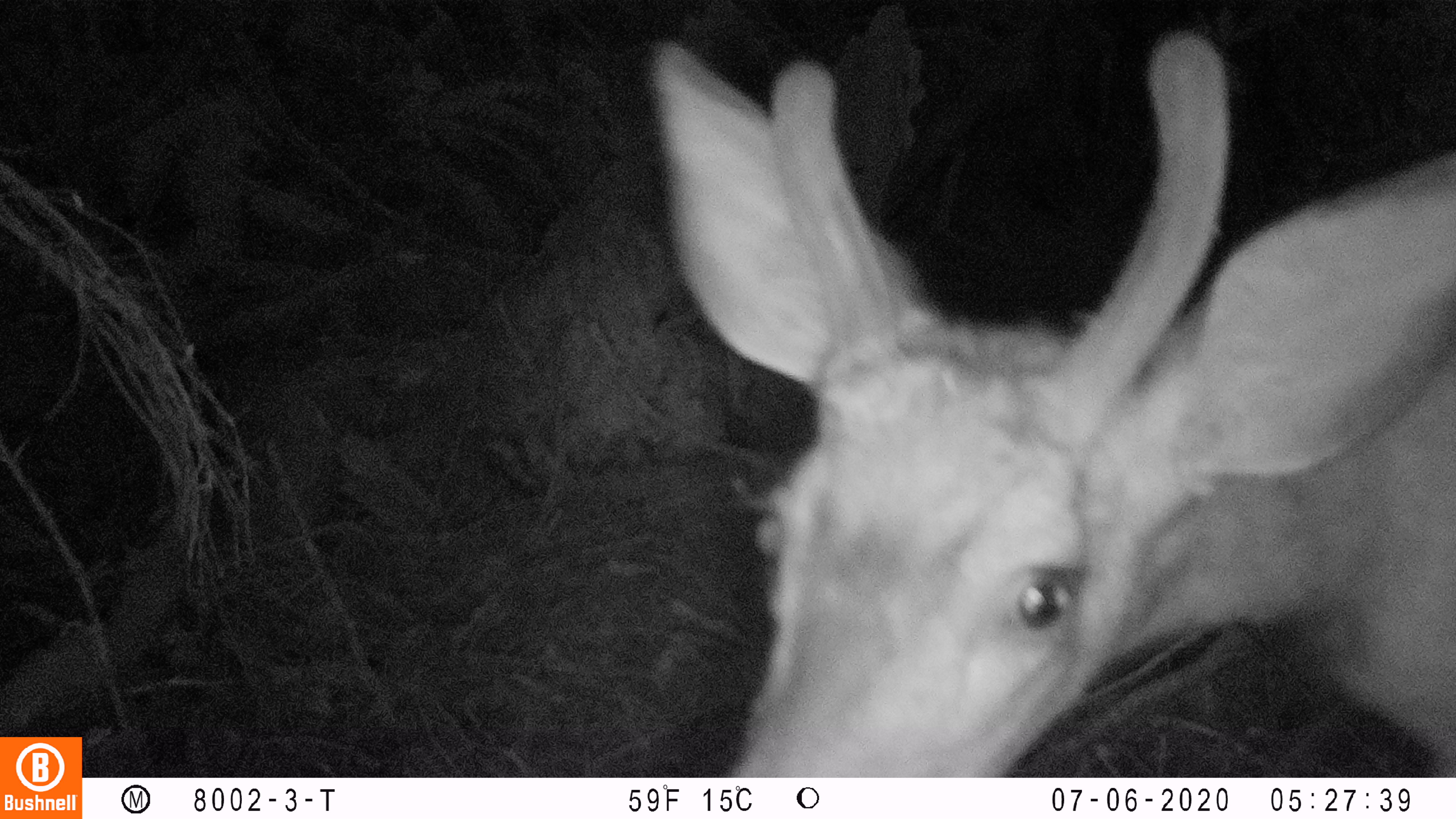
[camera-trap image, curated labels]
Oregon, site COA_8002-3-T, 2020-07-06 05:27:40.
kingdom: Animalia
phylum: Chordata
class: Mammalia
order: Artiodactyla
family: Cervidae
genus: Odocoileus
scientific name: Odocoileus hemionus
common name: black-tailed deer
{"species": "black-tailed deer (Odocoileus hemionus)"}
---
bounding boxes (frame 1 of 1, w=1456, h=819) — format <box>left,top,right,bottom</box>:
black-tailed deer: <box>618,10,1447,766</box>